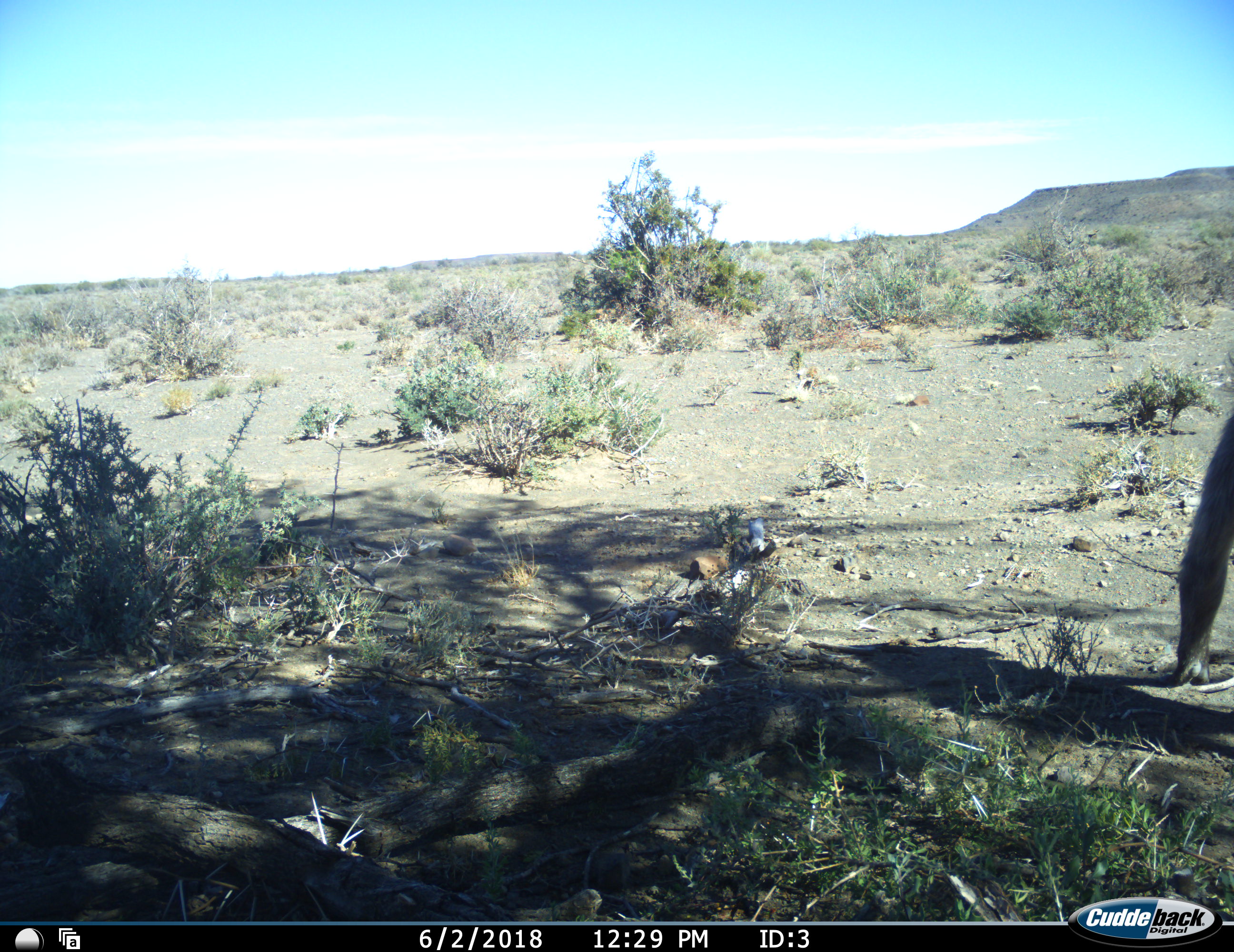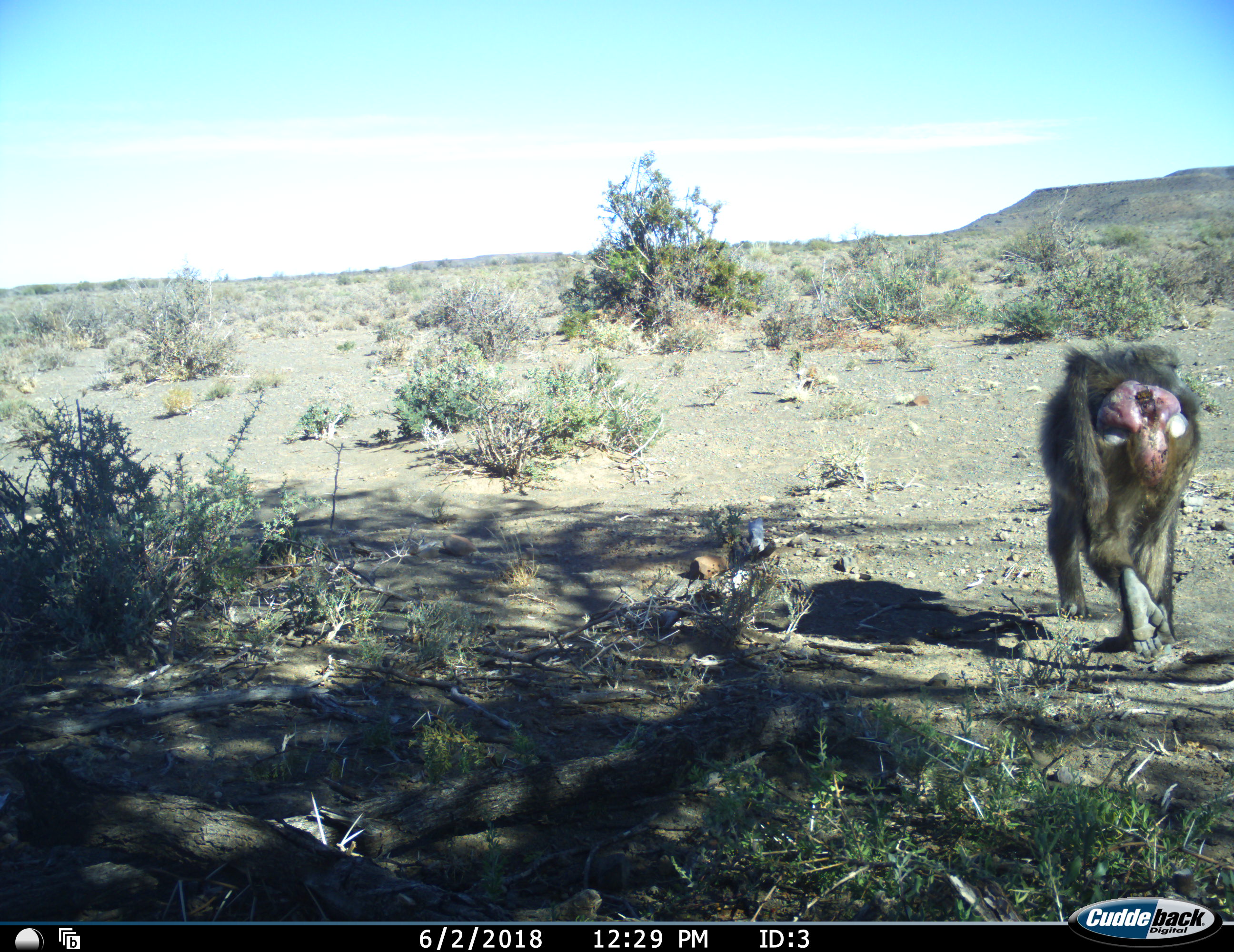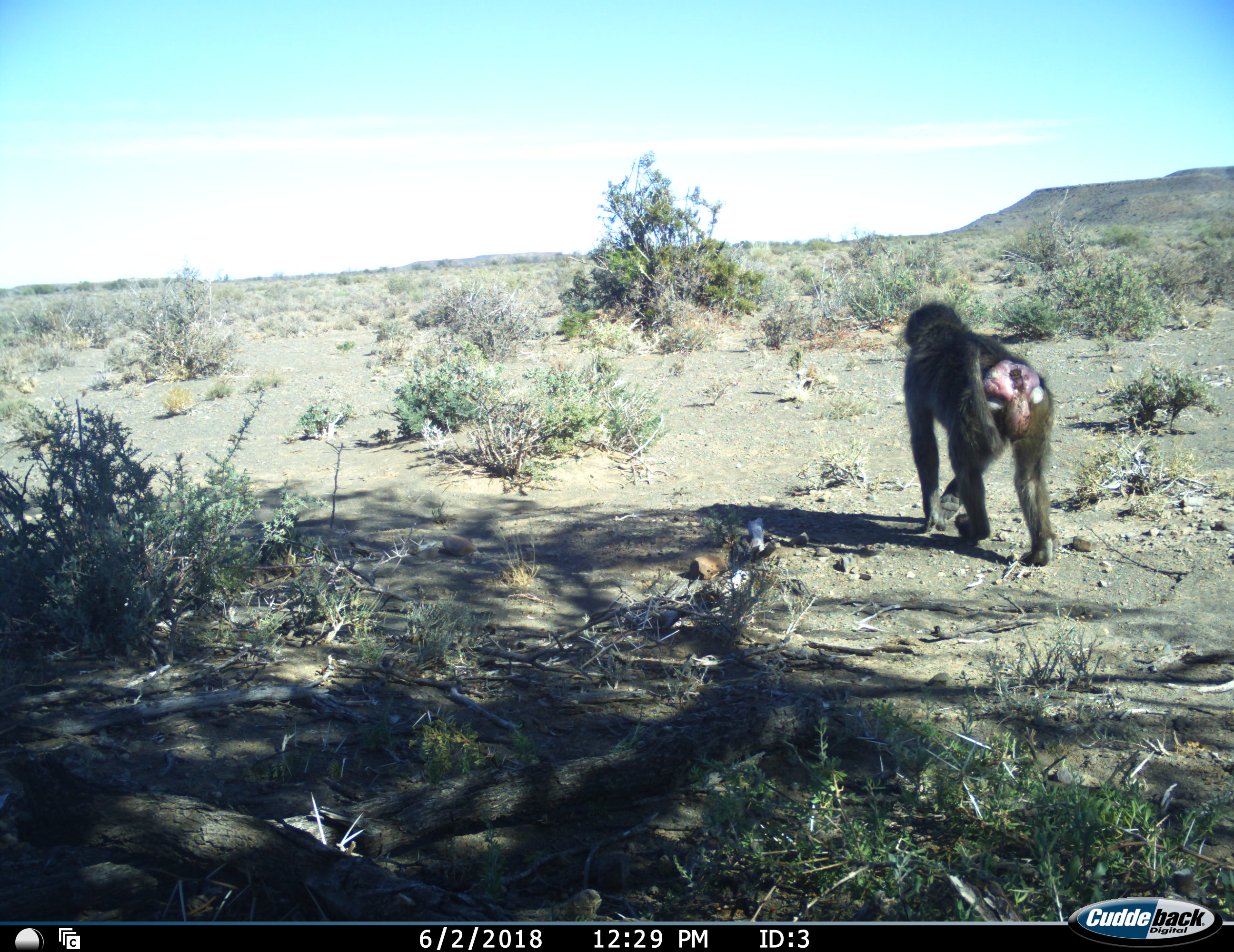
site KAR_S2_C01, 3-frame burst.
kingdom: Animalia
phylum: Chordata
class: Mammalia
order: Primates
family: Cercopithecidae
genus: Papio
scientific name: Papio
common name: baboon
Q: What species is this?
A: Baboon (Papio).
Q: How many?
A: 1.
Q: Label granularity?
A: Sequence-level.